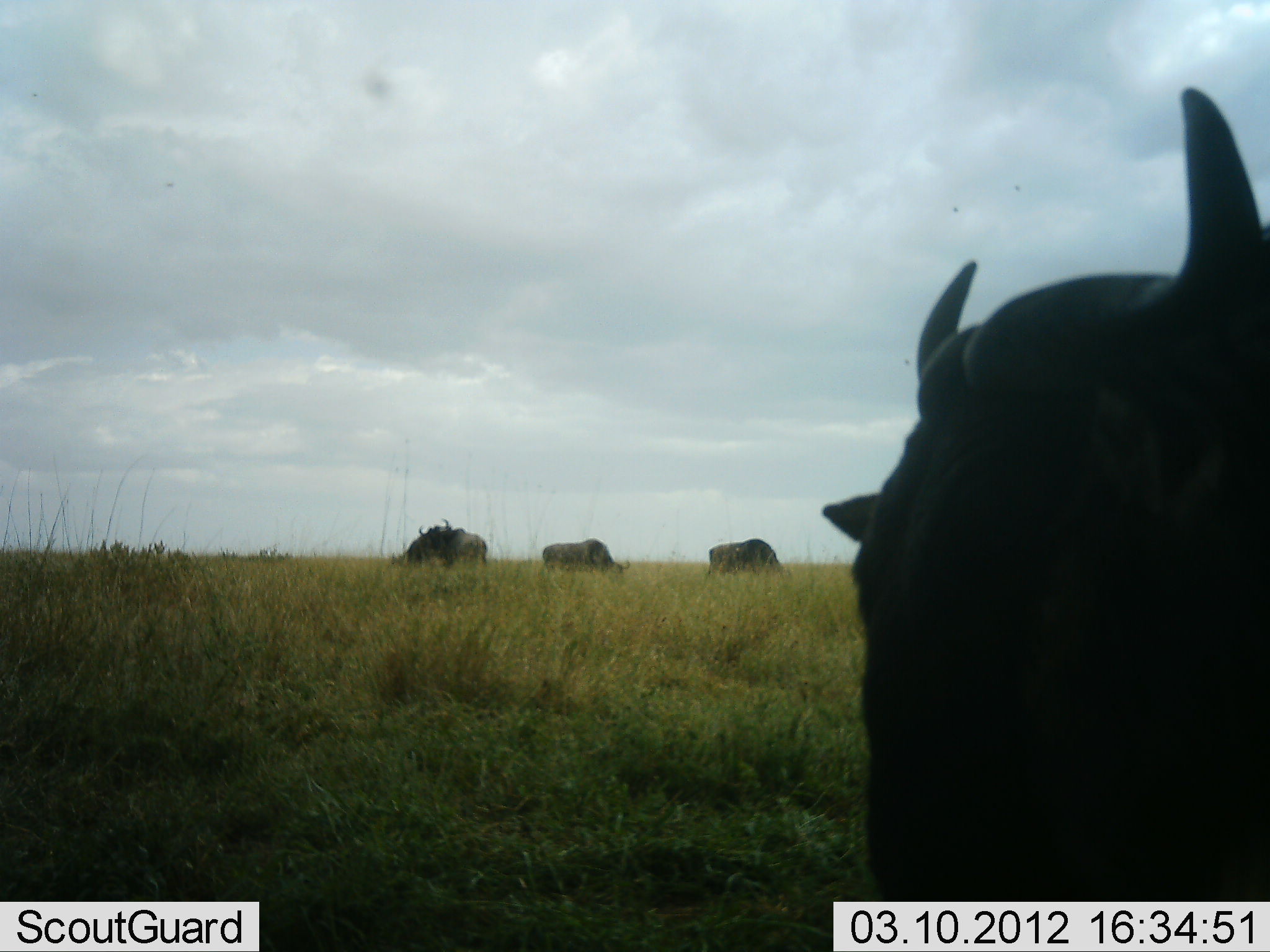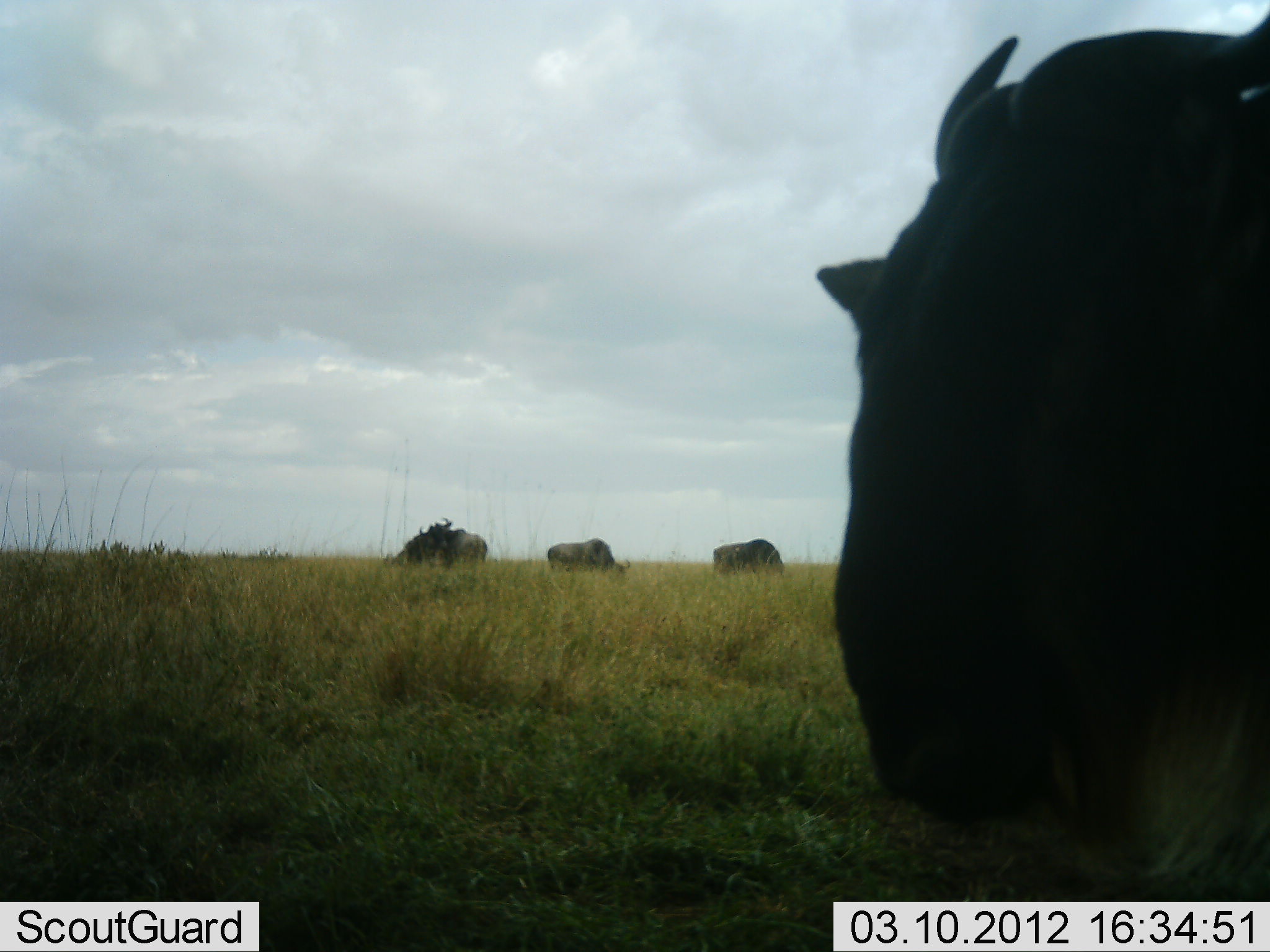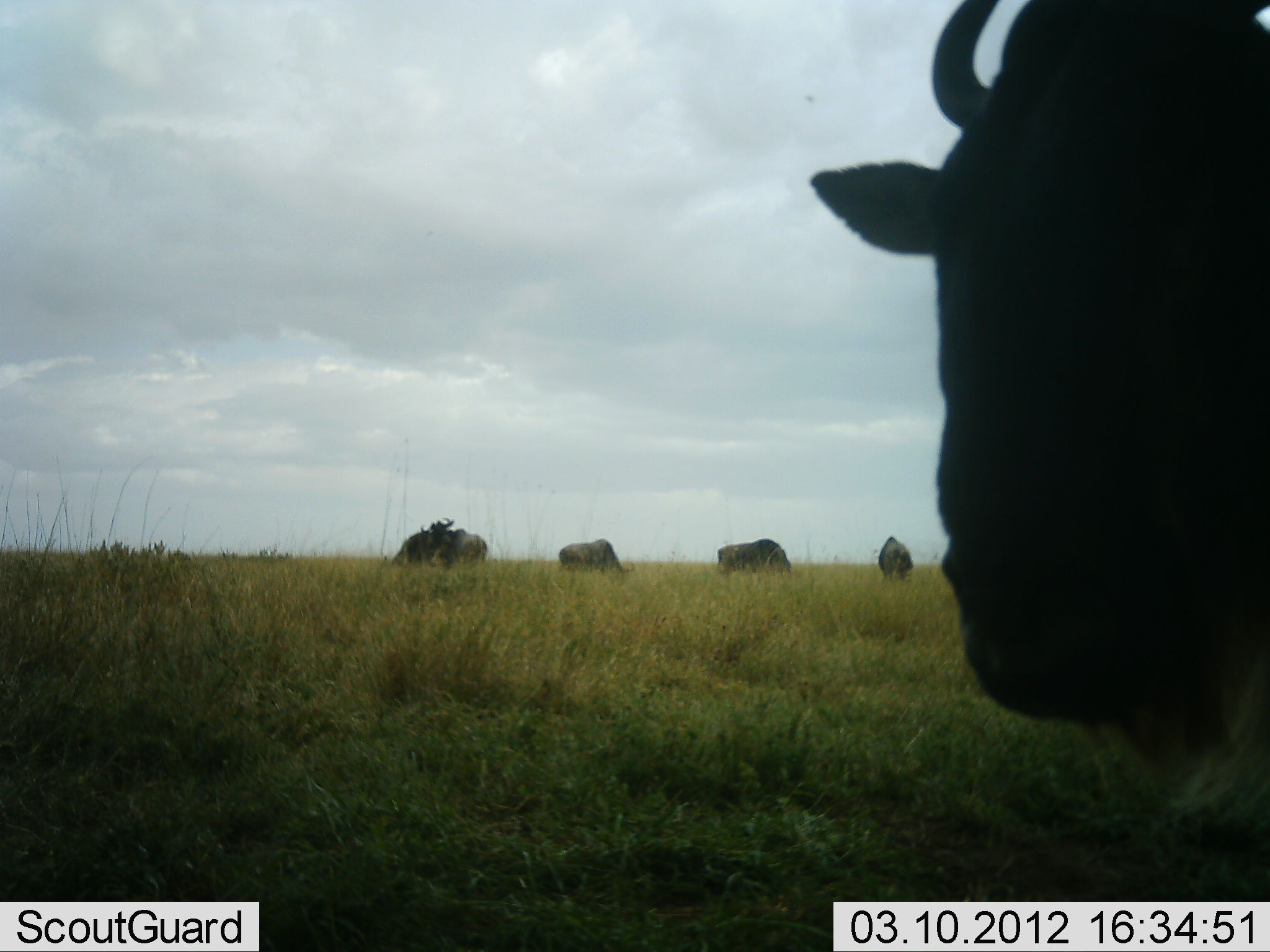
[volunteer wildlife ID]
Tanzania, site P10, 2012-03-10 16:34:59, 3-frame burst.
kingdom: Animalia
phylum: Chordata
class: Mammalia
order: Artiodactyla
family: Bovidae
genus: Connochaetes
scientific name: Connochaetes taurinus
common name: blue wildebeest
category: wildebeest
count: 6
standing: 85%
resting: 10%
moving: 10%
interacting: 5%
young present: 0%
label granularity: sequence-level